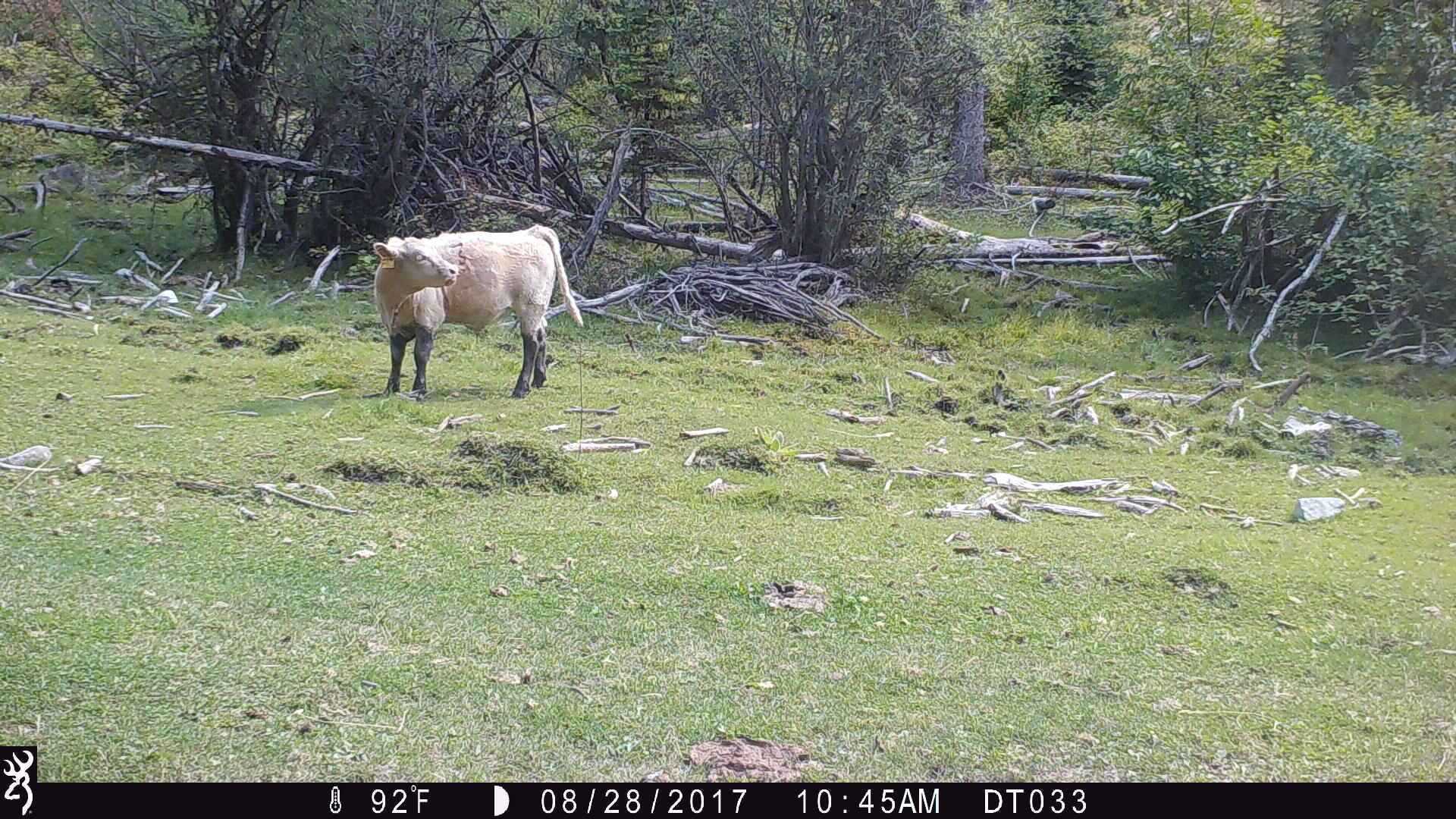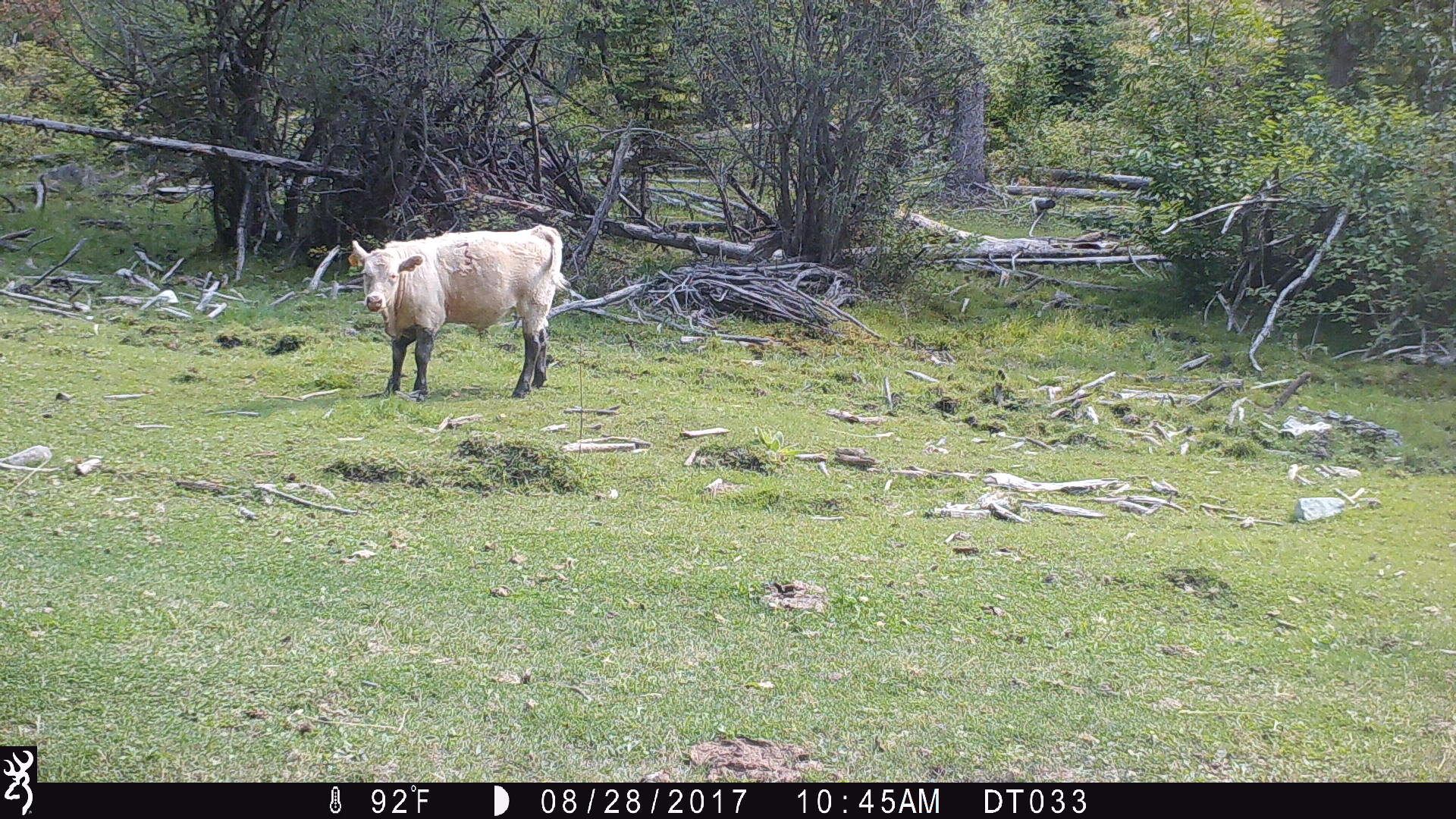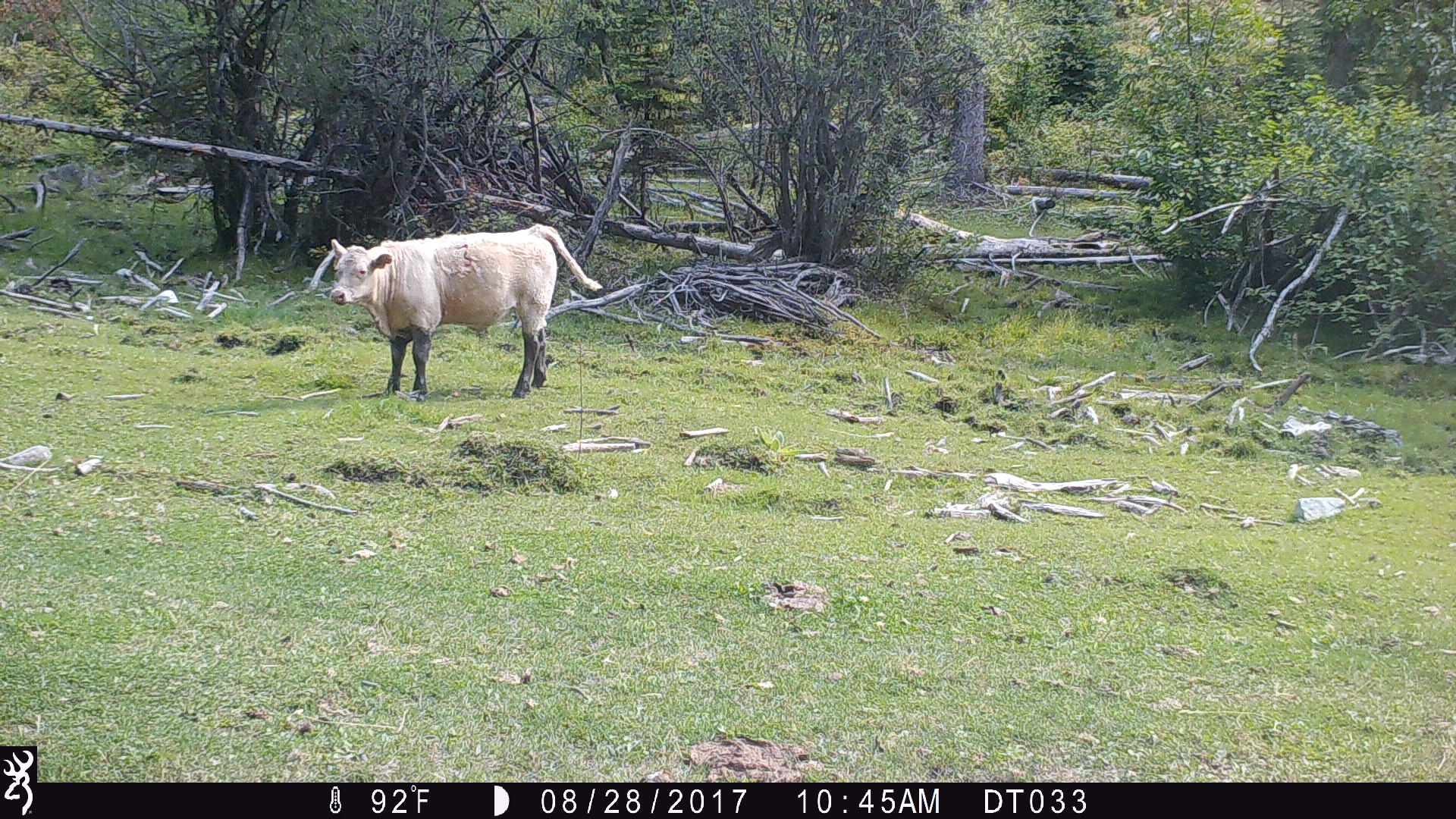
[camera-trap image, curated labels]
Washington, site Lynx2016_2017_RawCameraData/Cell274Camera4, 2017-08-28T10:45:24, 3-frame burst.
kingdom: Animalia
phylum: Chordata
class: Mammalia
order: Artiodactyla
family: Bovidae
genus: Bos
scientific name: Bos taurus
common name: domestic cattle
Domestic cattle (Bos taurus). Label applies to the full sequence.